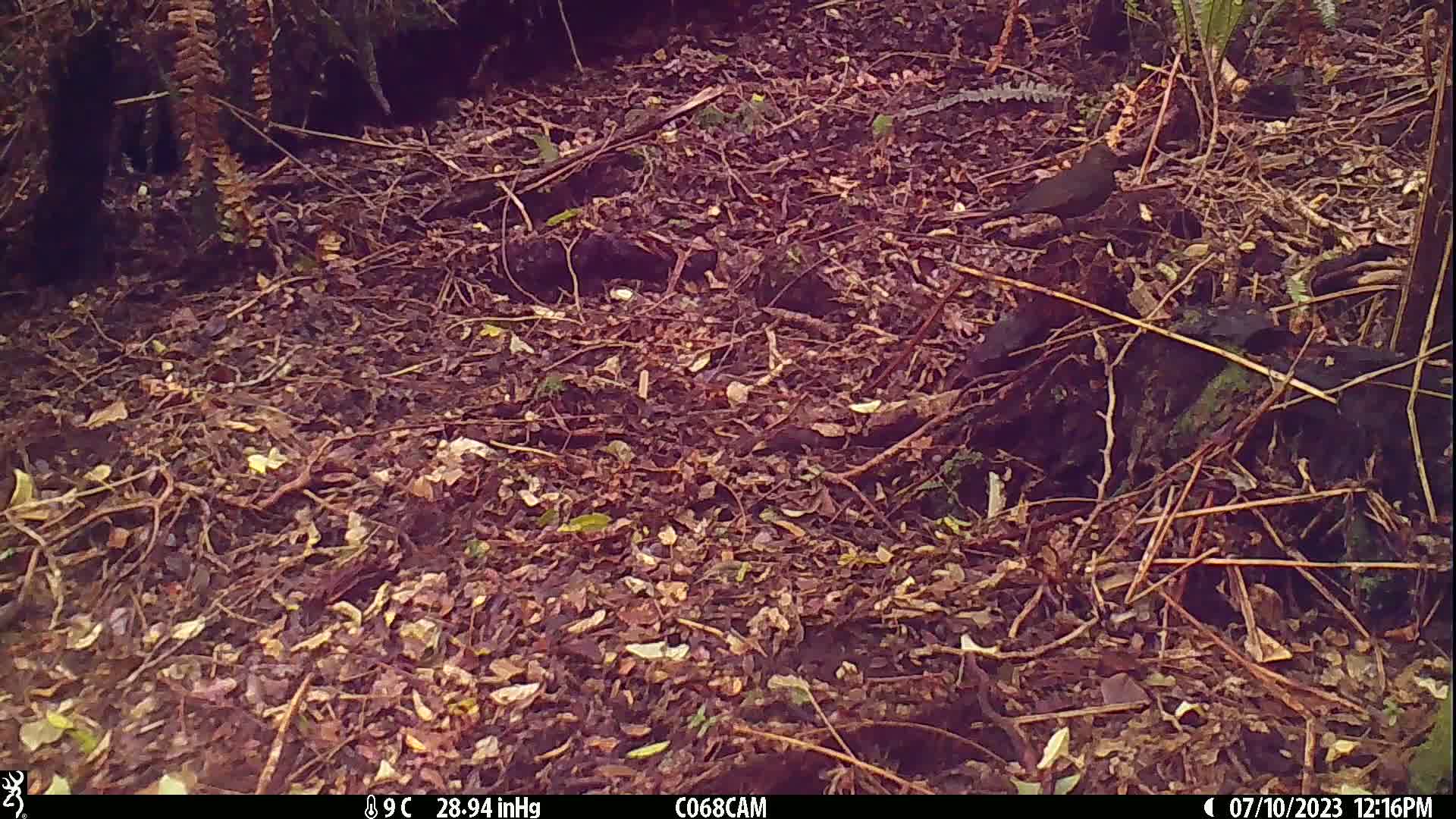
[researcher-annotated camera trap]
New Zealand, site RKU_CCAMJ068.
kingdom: Animalia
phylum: Chordata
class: Aves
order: Passeriformes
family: Turdidae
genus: Turdus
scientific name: Turdus merula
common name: eurasian blackbird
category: blackbird